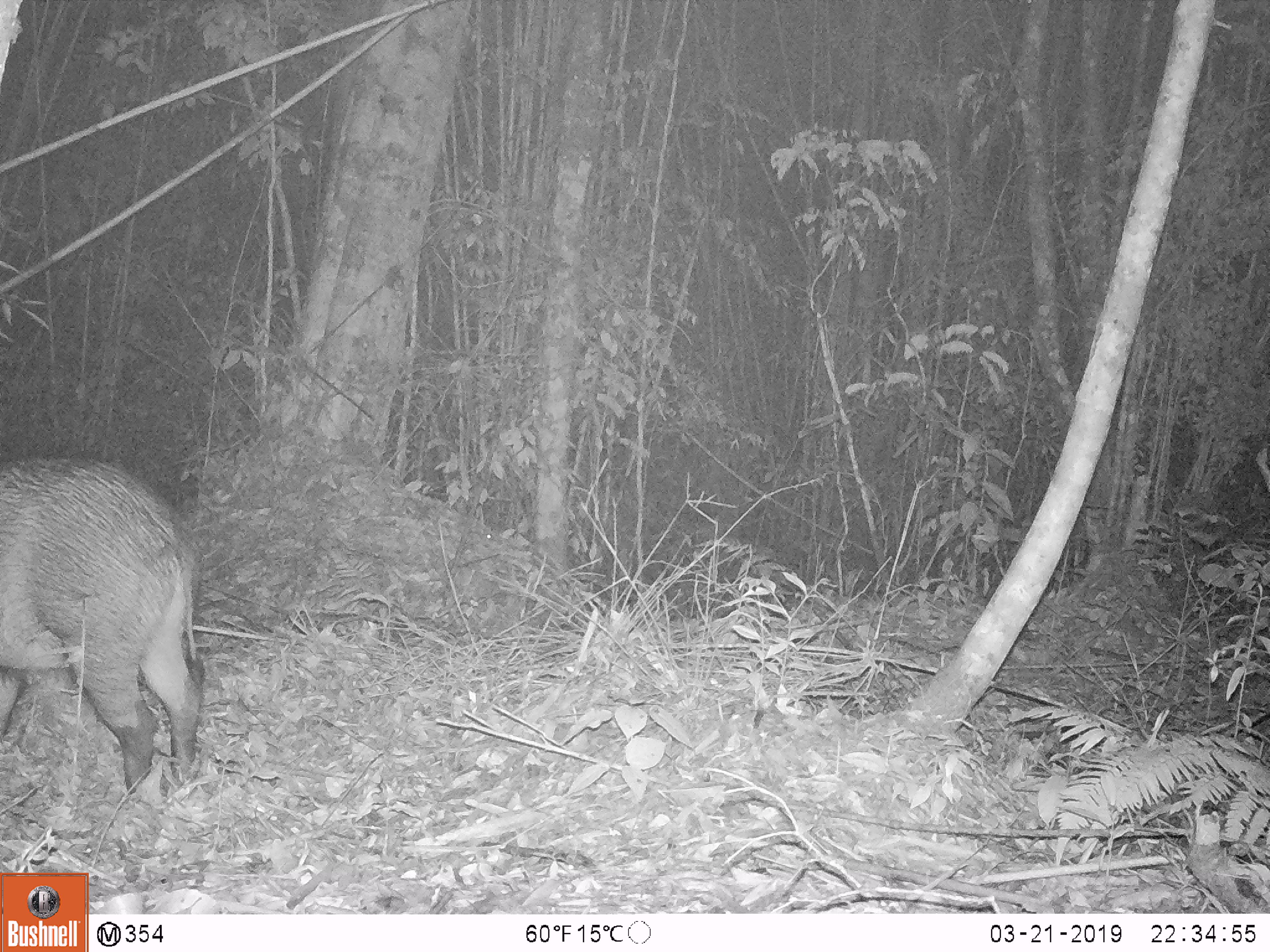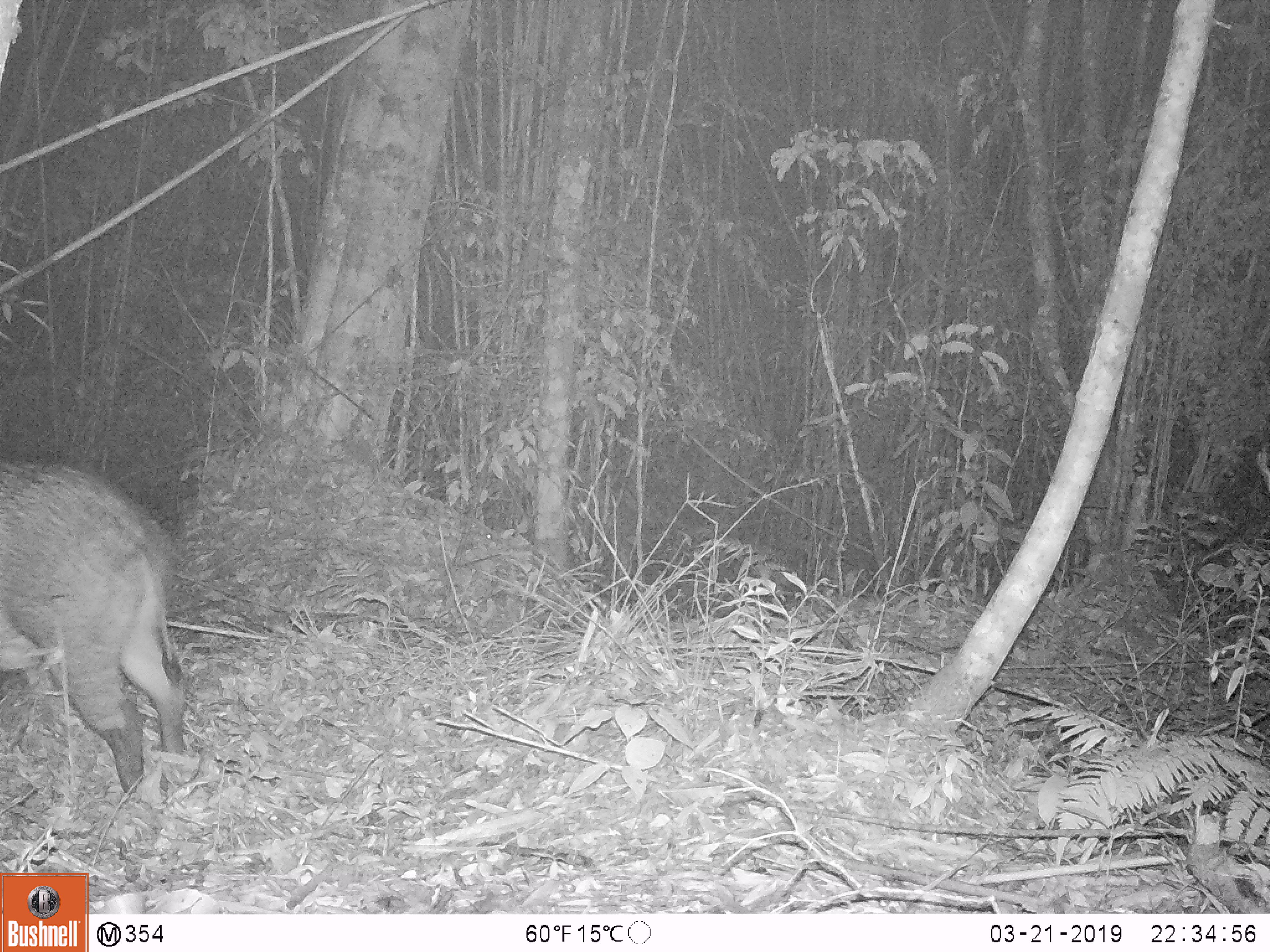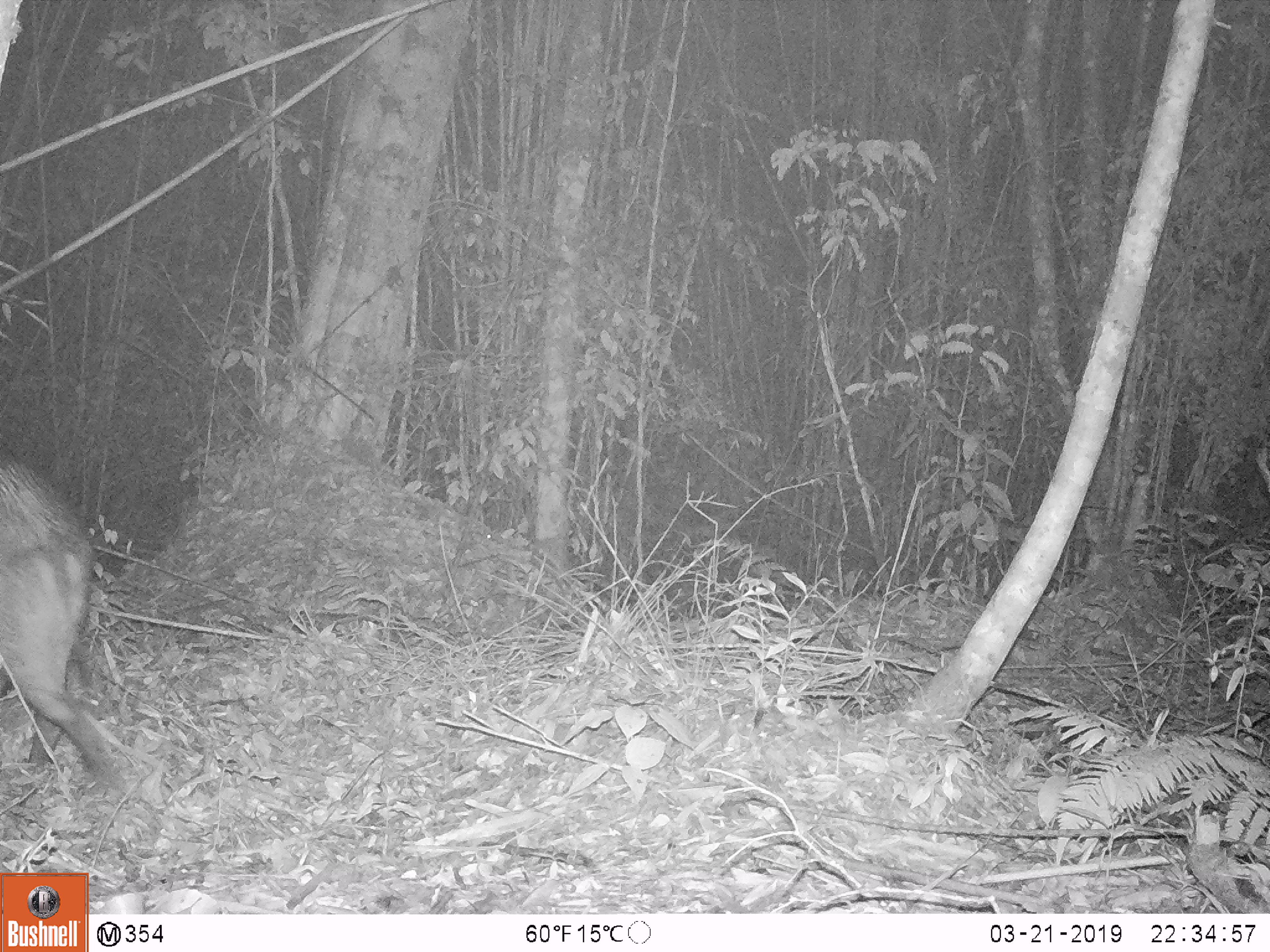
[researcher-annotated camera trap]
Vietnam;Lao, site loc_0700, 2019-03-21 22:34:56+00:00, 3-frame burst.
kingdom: Animalia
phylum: Chordata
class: Mammalia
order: Artiodactyla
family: Suidae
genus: Sus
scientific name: Sus scrofa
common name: eurasian wild pig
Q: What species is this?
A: Eurasian wild pig (Sus scrofa).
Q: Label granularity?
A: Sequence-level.